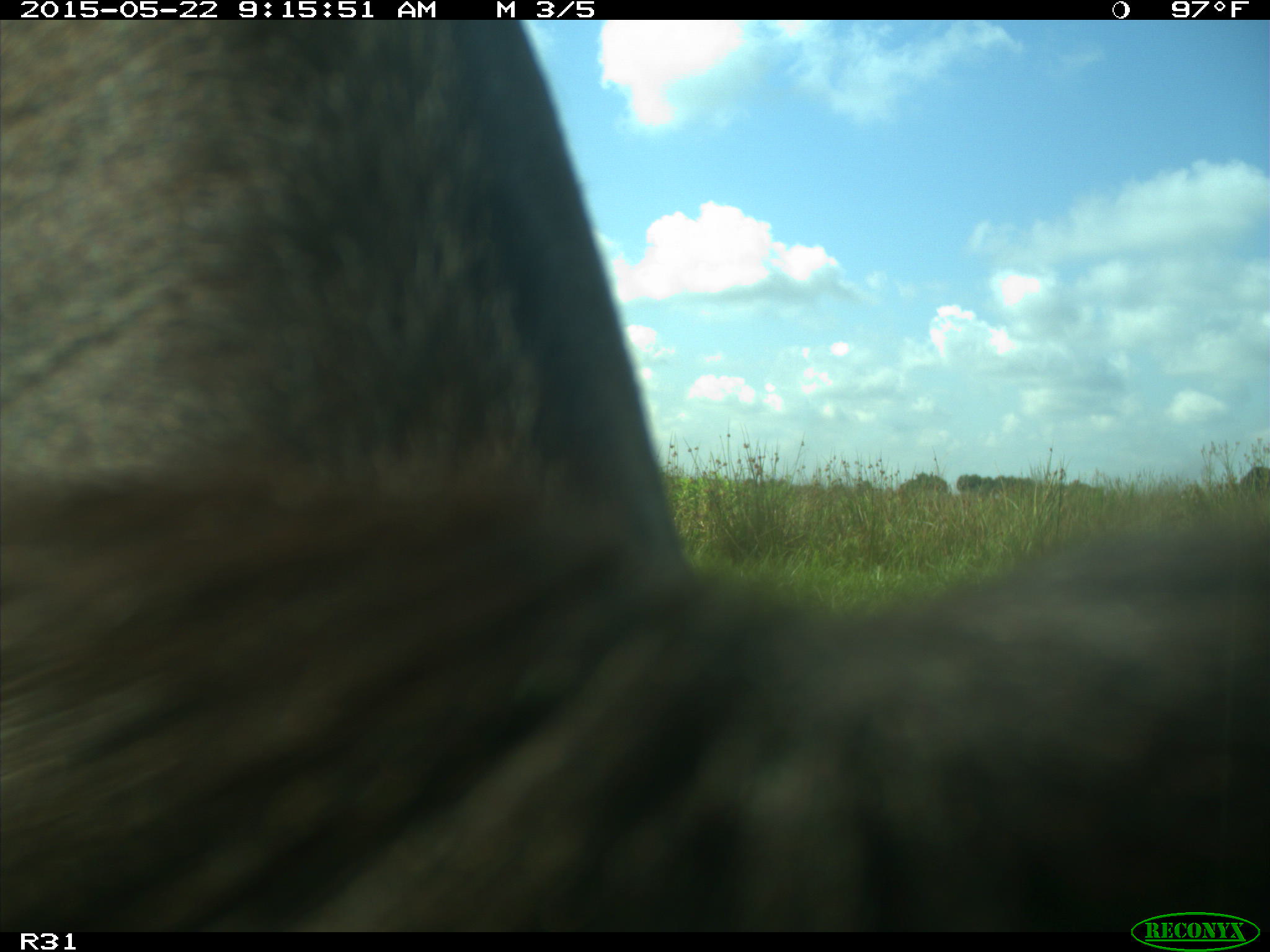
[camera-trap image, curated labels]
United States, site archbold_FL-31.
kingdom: Animalia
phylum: Chordata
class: Mammalia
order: Artiodactyla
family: Bovidae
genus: Bos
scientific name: Bos taurus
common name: domestic cow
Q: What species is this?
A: Bos taurus (domestic cow).